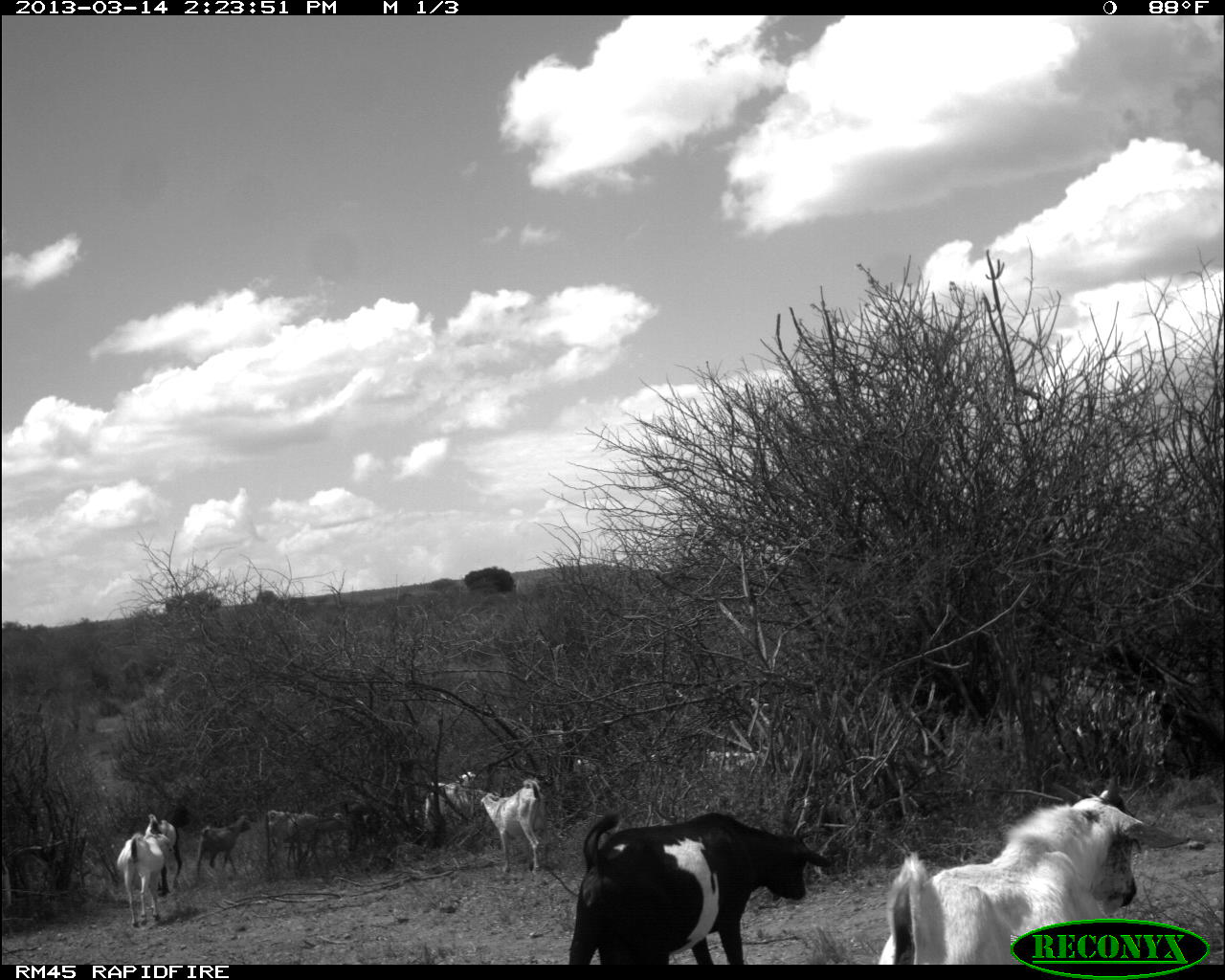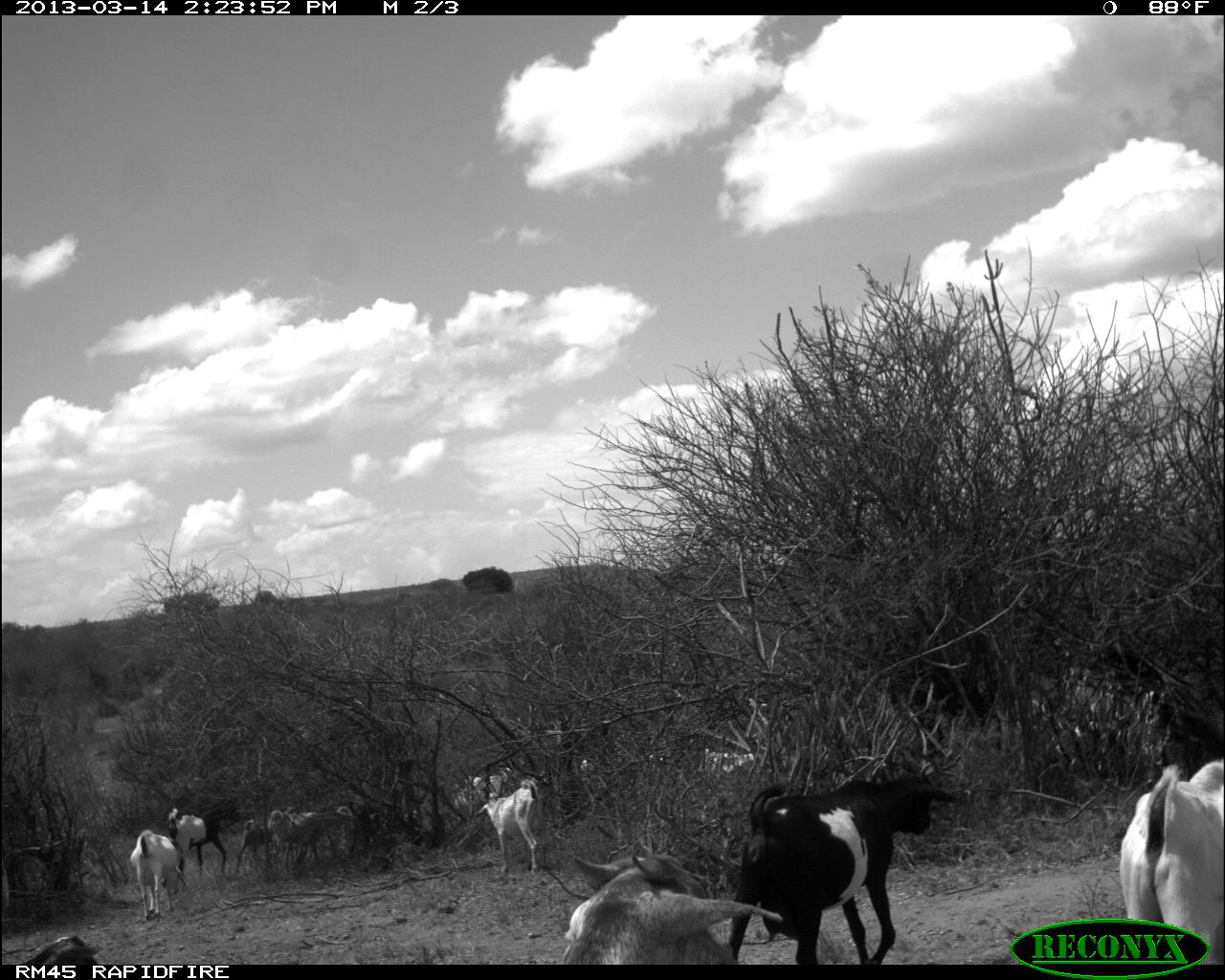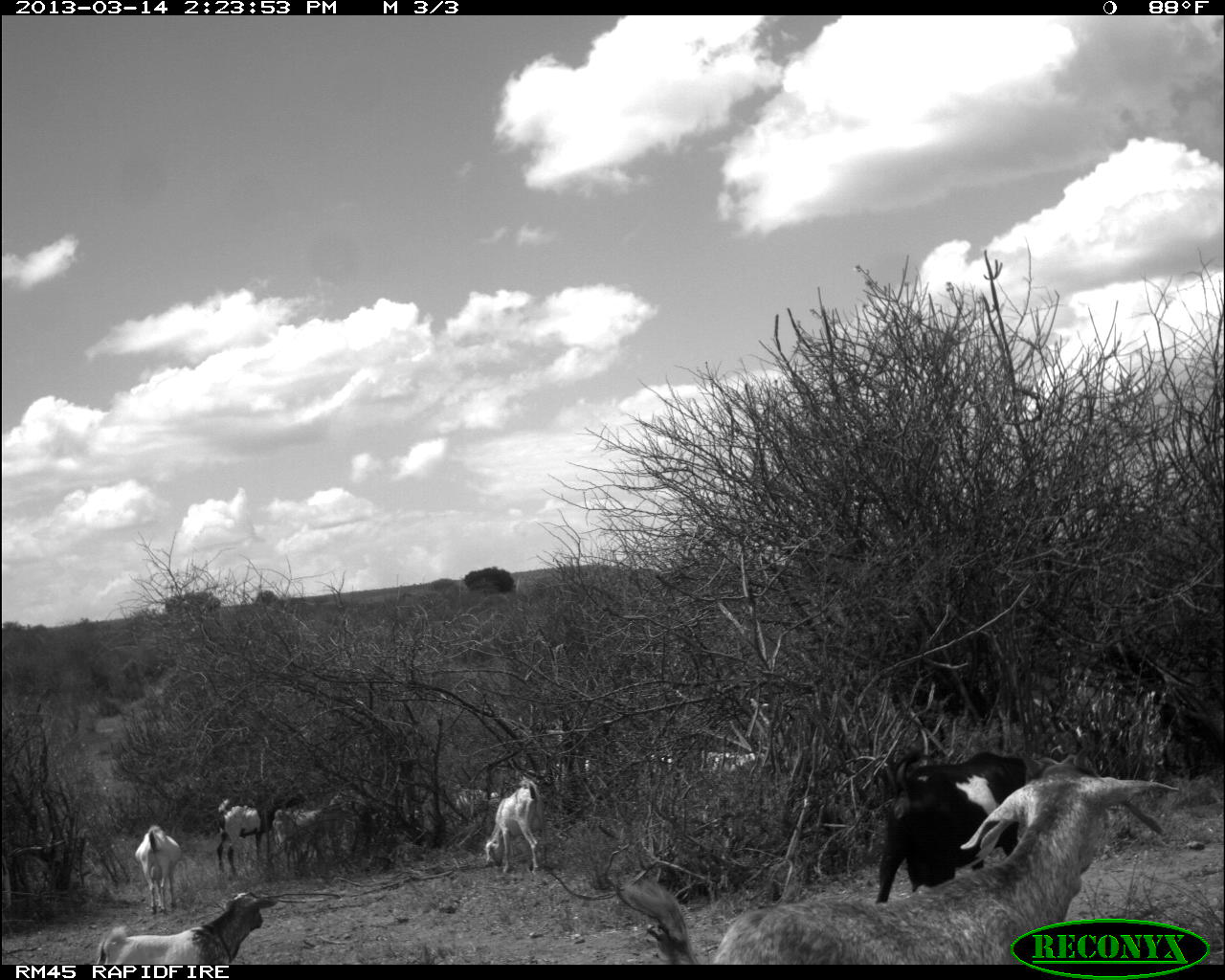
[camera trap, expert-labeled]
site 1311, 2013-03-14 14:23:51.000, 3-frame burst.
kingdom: Animalia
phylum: Chordata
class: Mammalia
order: Artiodactyla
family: Bovidae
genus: Capra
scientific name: Capra aegagrus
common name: wild goat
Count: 13.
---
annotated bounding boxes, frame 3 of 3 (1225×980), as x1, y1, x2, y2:
capra aegagrus: 588, 767, 1178, 968; 872, 743, 1032, 903; 99, 887, 279, 967; 484, 778, 548, 876; 282, 791, 349, 863; 215, 798, 276, 877; 134, 823, 181, 913